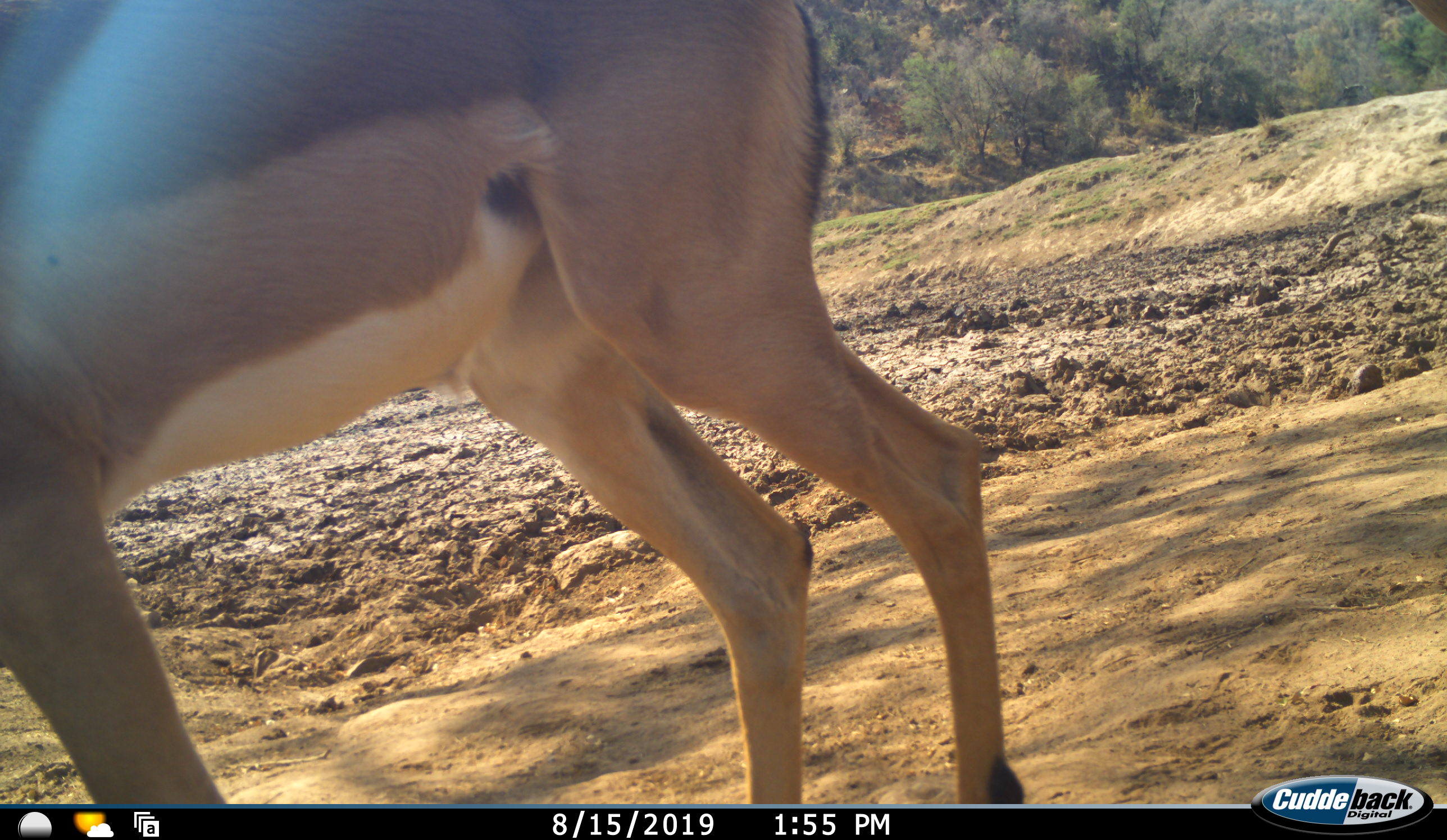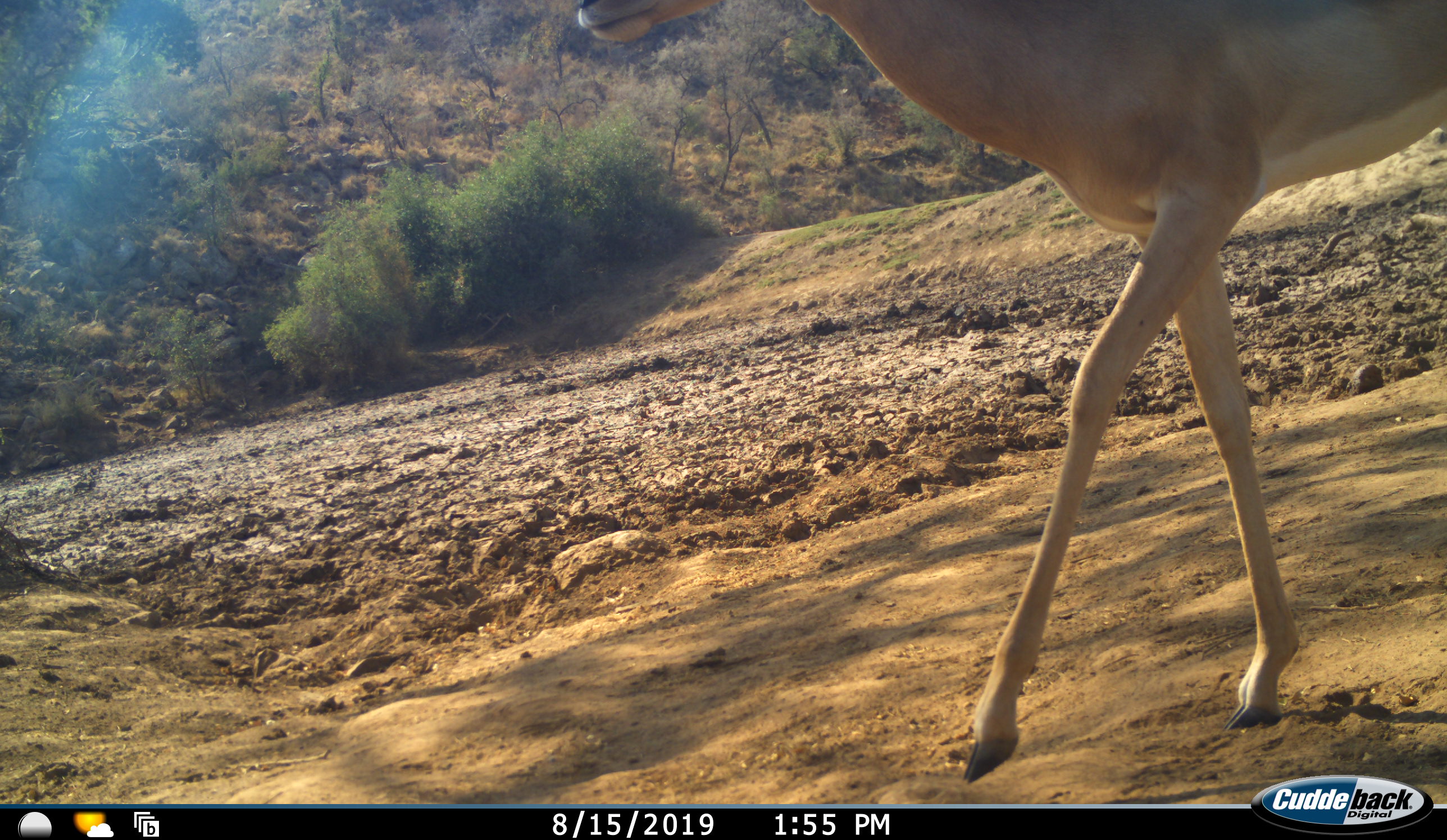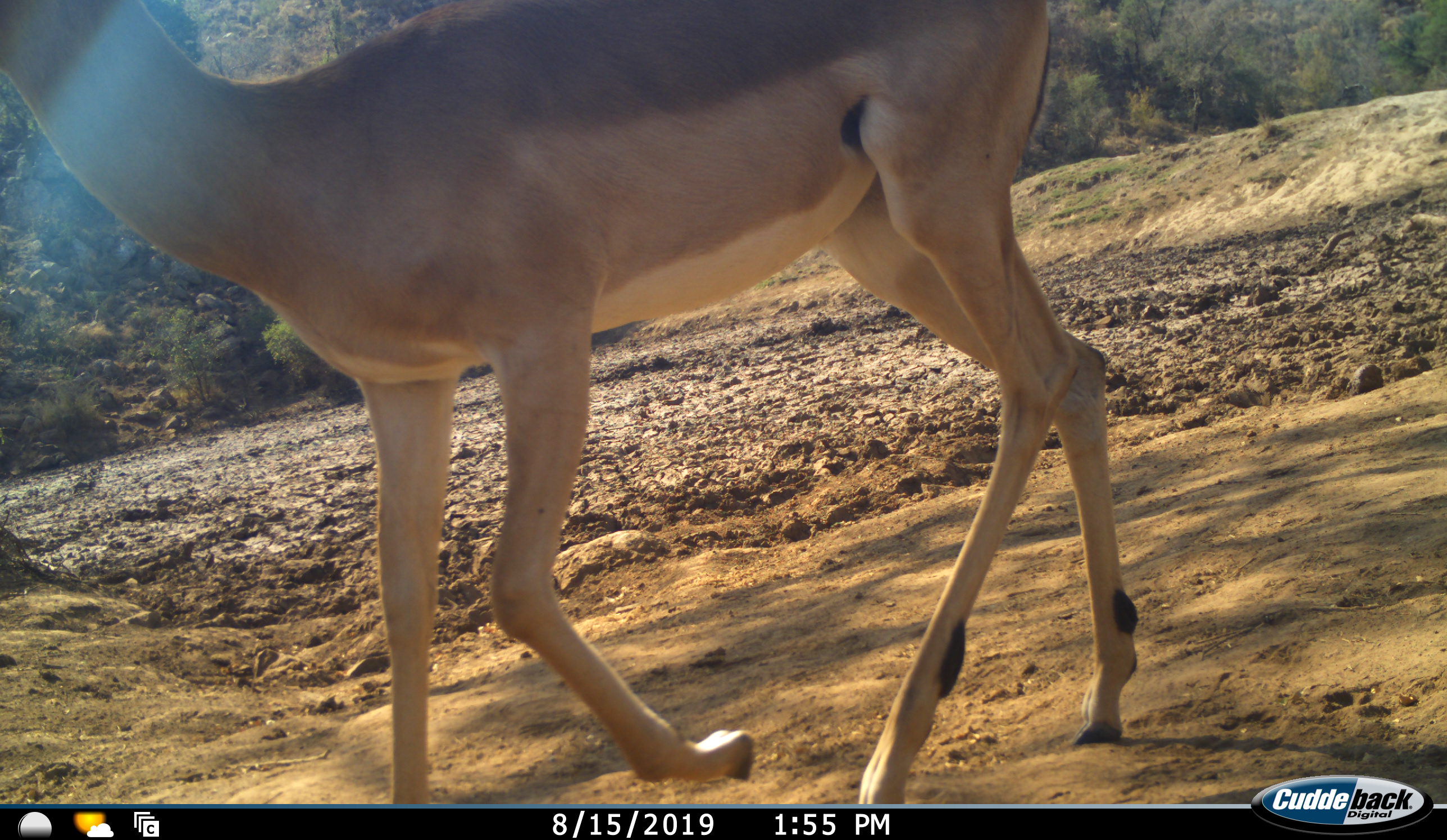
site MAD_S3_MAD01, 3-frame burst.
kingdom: Animalia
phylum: Chordata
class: Mammalia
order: Artiodactyla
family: Bovidae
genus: Aepyceros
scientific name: Aepyceros melampus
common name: impala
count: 1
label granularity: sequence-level